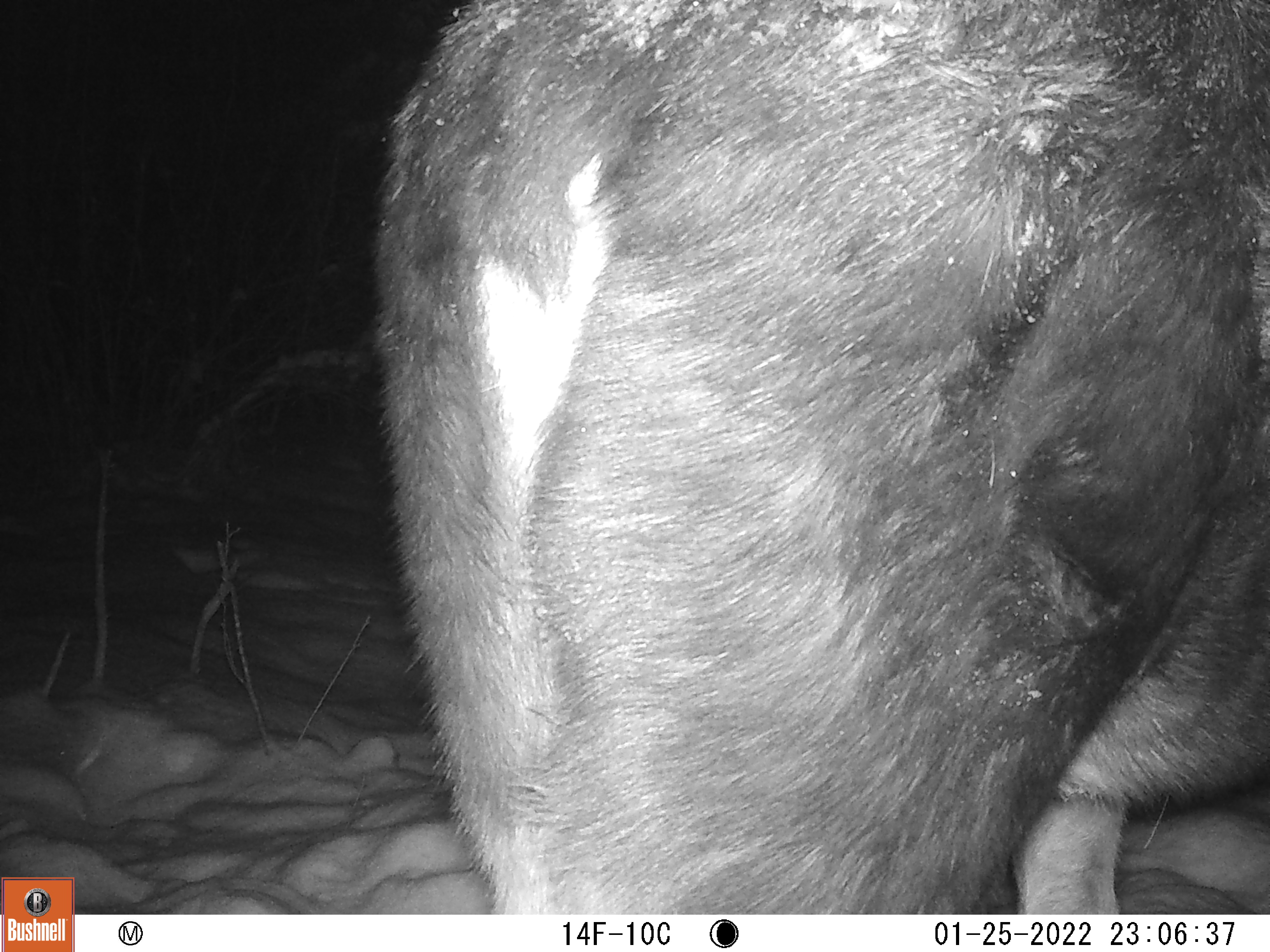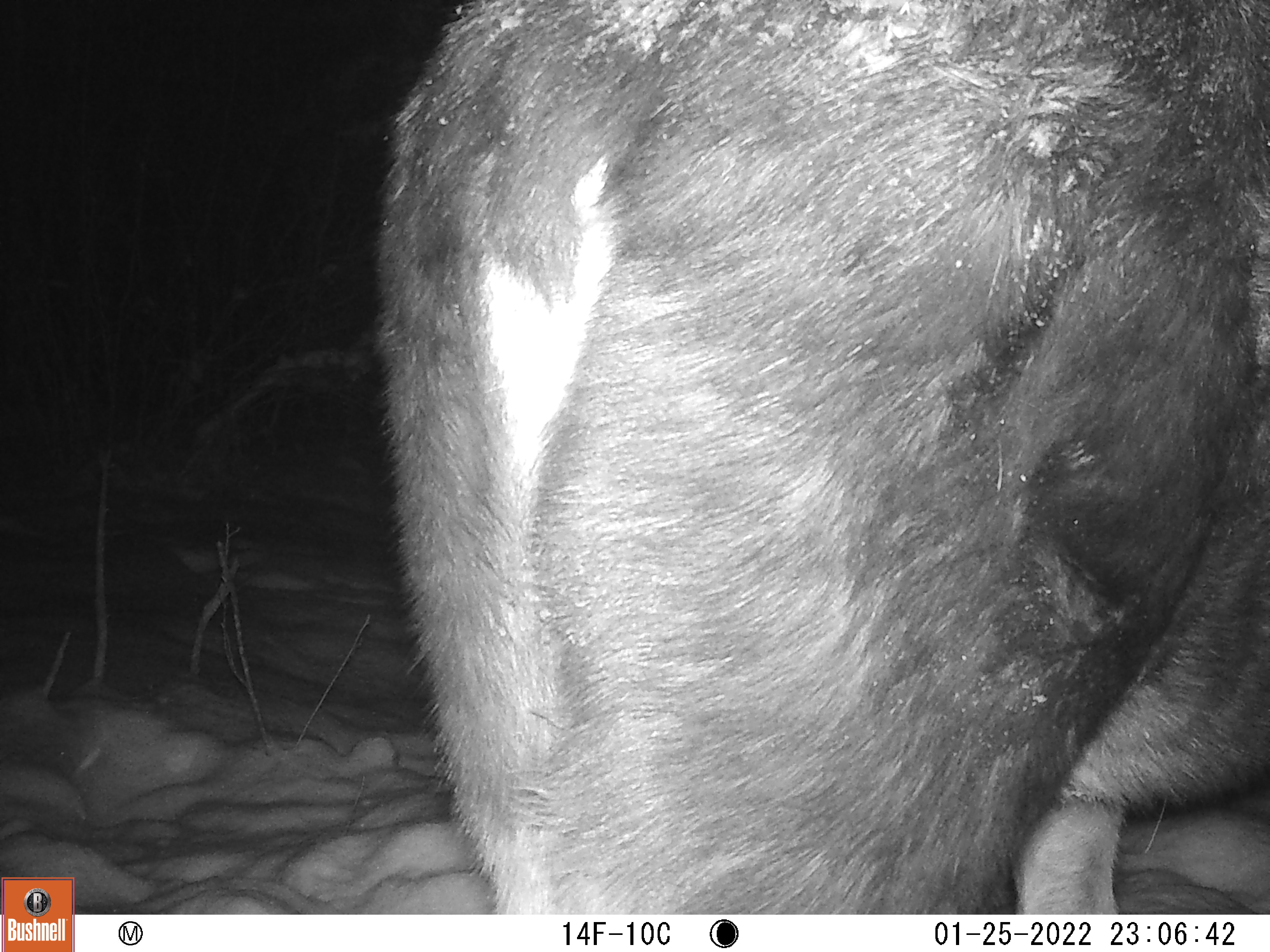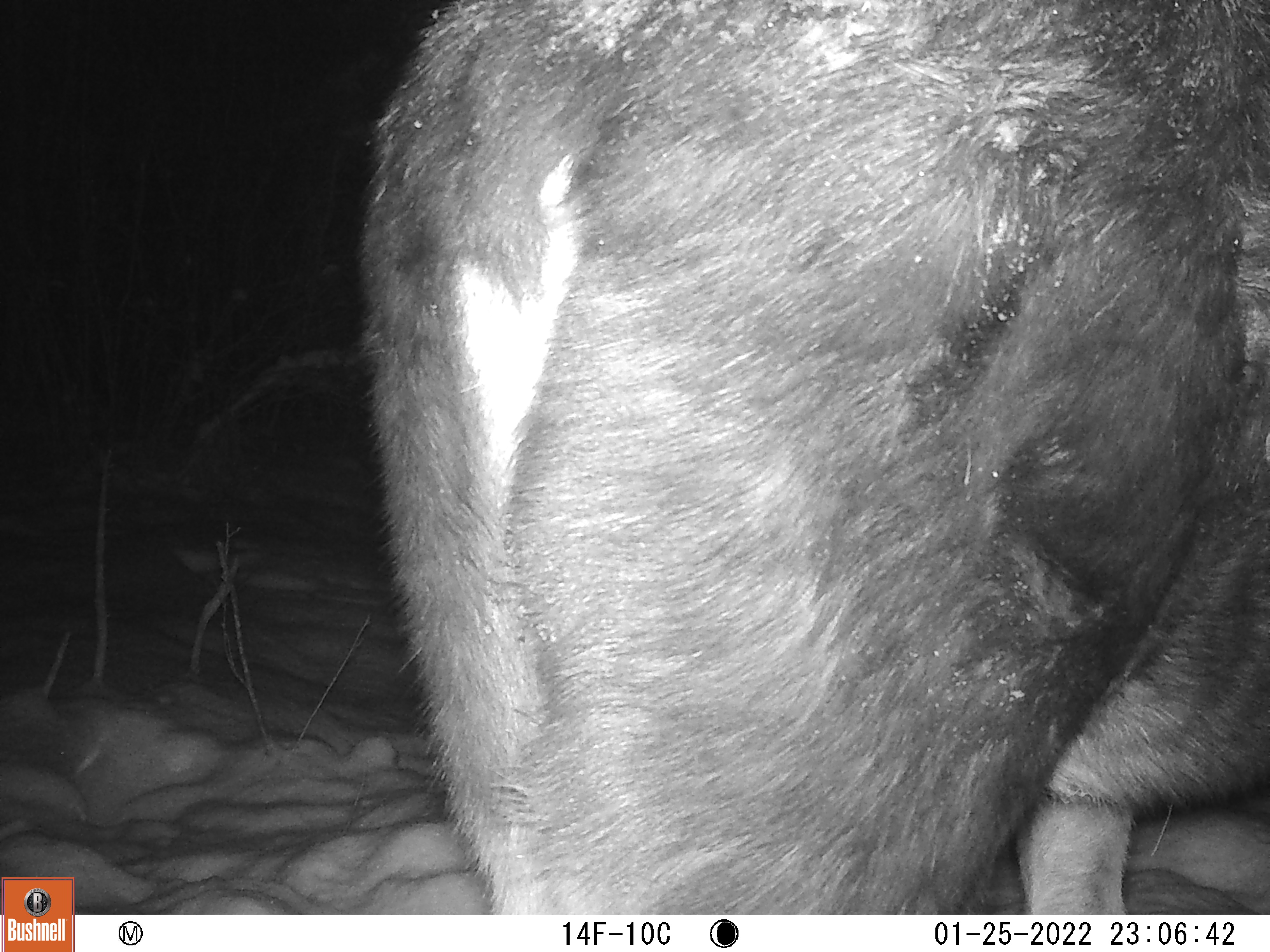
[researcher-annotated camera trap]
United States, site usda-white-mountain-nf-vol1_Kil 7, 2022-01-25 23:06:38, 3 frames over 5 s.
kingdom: Animalia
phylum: Chordata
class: Mammalia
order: Artiodactyla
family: Cervidae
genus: Alces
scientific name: Alces alces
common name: moose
Moose (Alces alces).